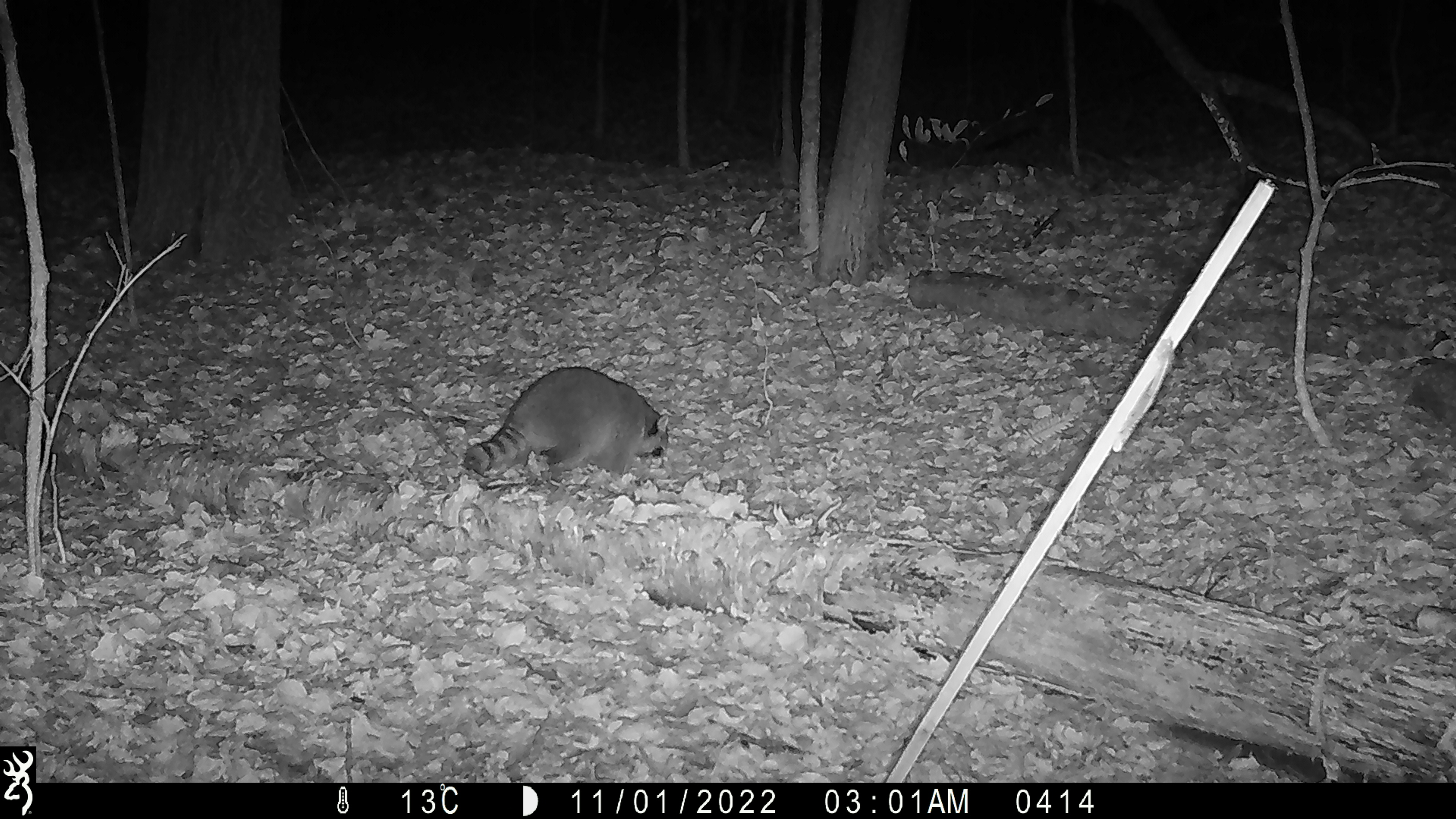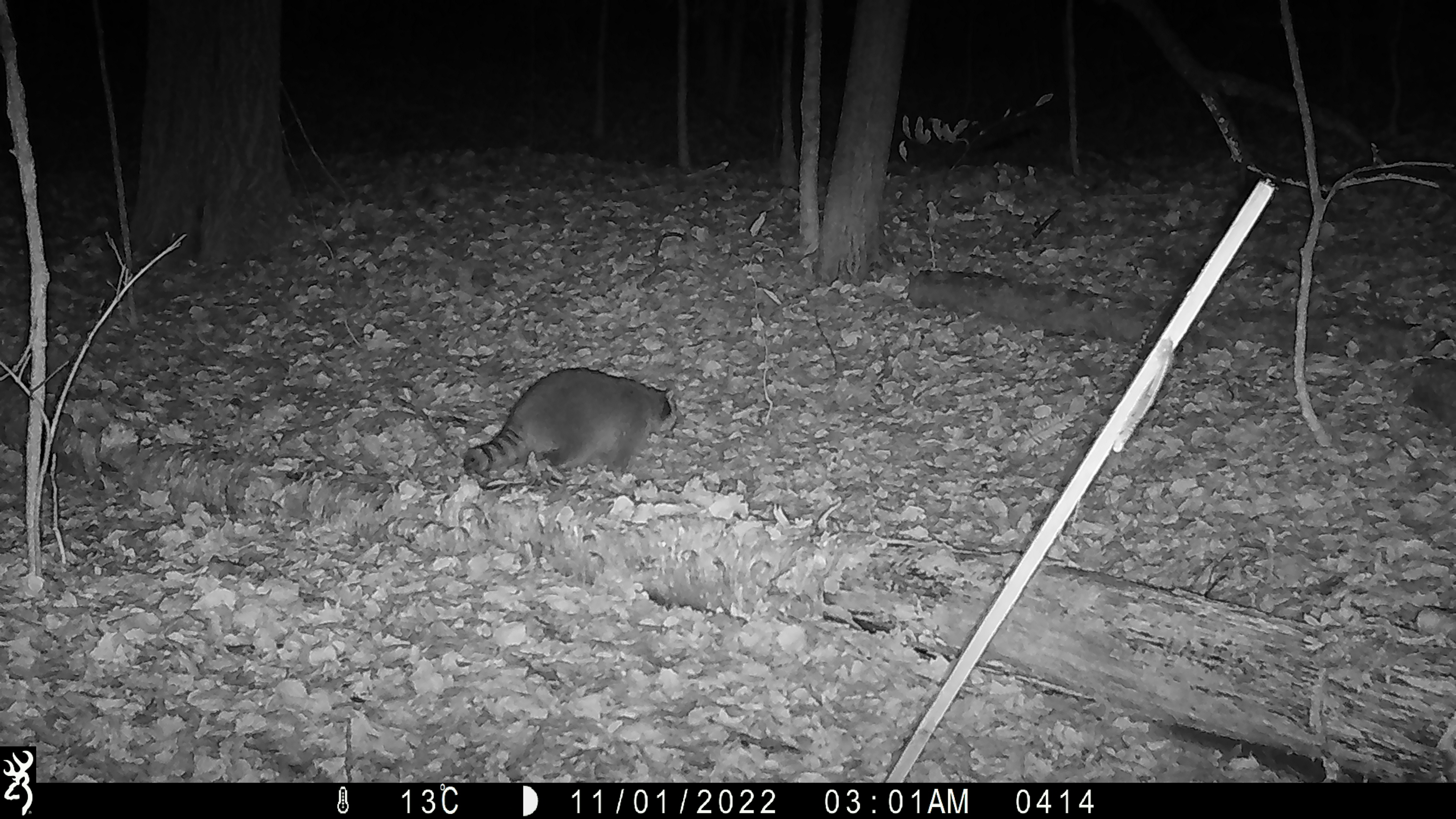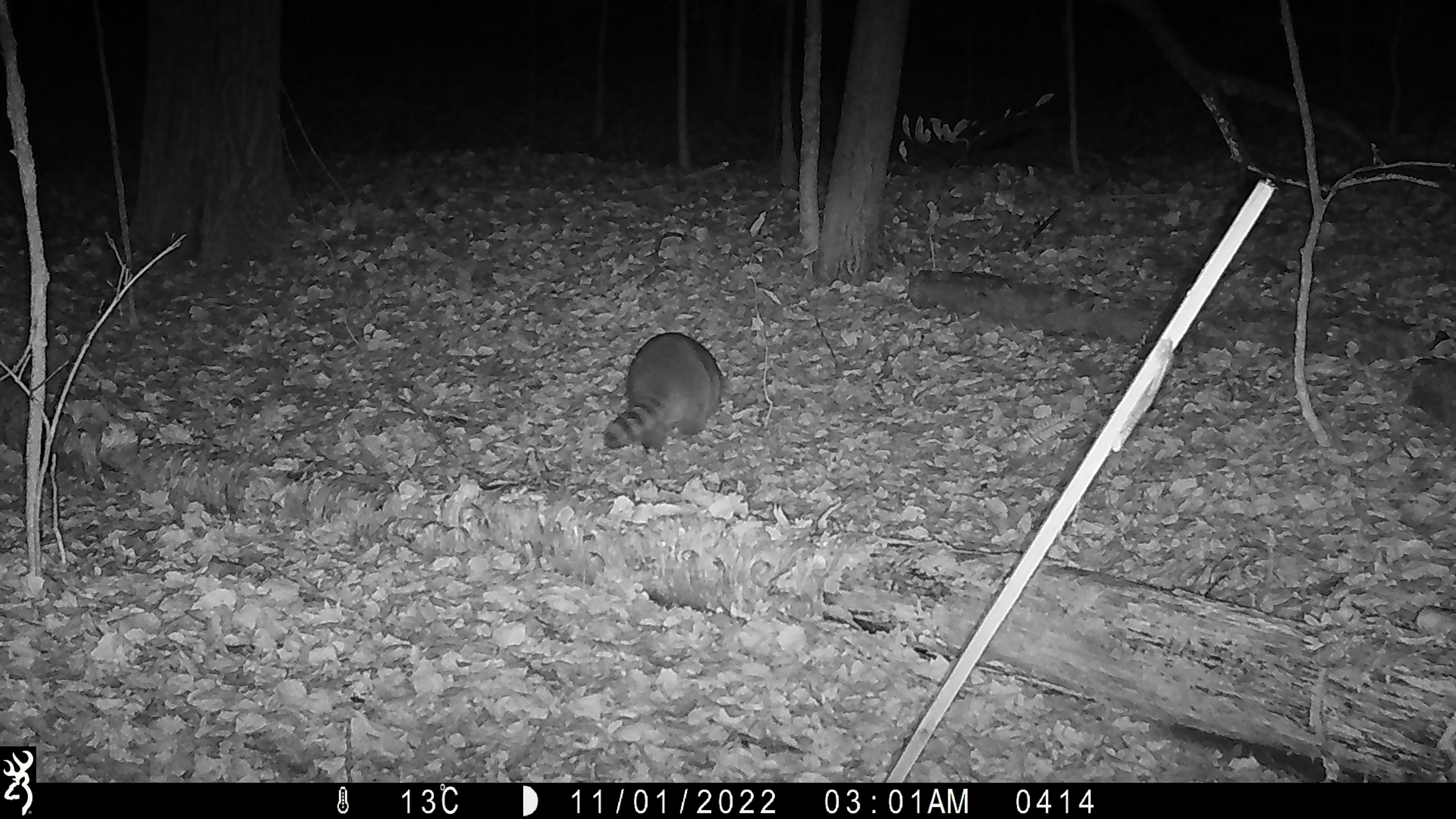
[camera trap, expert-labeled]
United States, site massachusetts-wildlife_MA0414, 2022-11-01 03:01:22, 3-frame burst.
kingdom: Animalia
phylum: Chordata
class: Mammalia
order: Carnivora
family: Procyonidae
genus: Procyon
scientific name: Procyon lotor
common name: raccoon